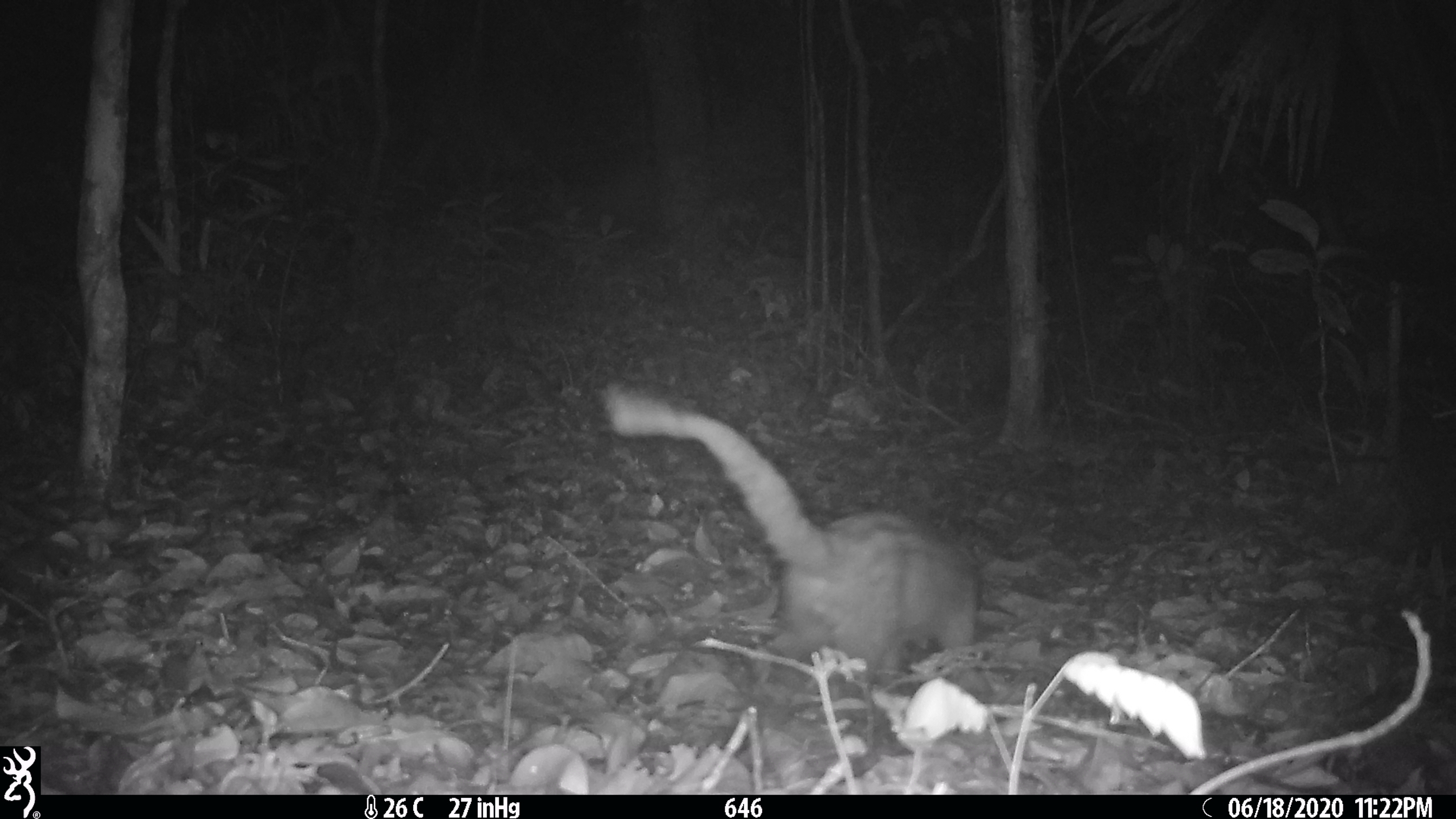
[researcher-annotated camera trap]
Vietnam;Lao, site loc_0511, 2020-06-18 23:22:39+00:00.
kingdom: Animalia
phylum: Chordata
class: Mammalia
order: Carnivora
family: Viverridae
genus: Paradoxurus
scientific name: Paradoxurus hermaphroditus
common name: common palm civet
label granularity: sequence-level